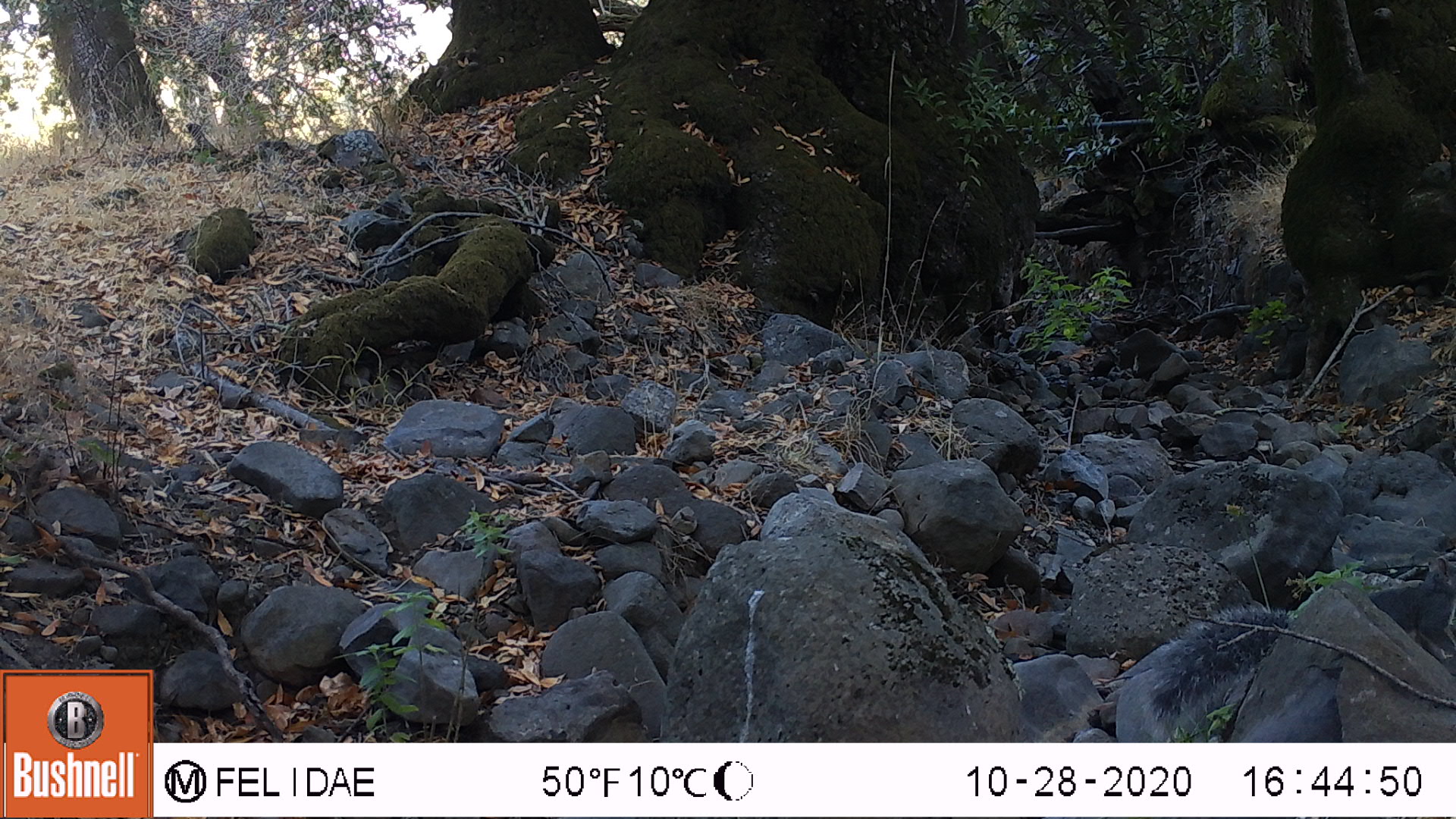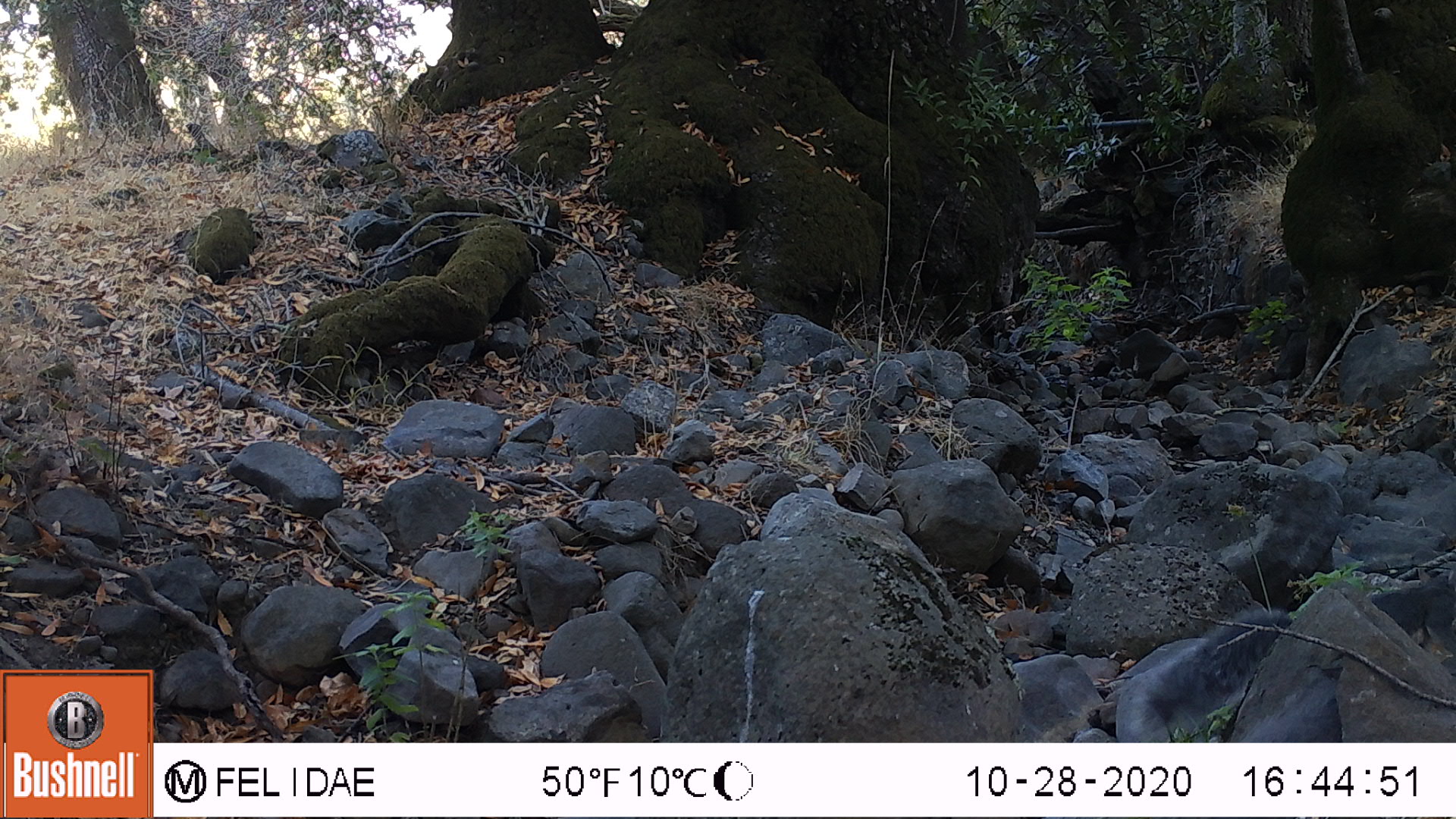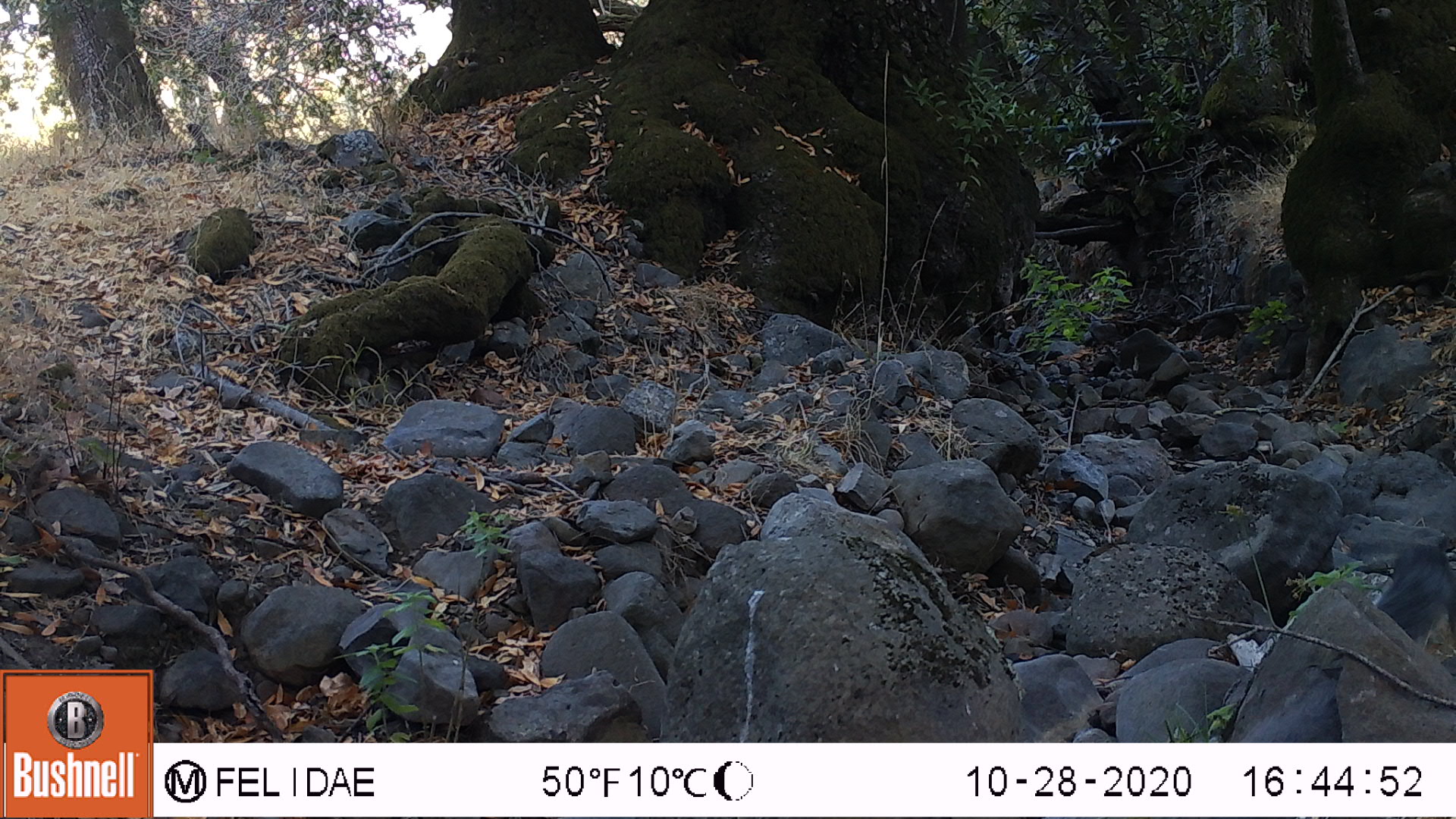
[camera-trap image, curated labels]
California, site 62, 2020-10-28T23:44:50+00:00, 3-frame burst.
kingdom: Animalia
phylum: Chordata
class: Mammalia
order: Rodentia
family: Sciuridae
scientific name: Sciuridae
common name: squirrel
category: unknown squirrel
Unknown squirrel (squirrel) (Sciuridae).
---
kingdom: Animalia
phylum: Chordata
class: Aves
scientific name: Aves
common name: bird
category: unknown bird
Unknown bird (bird) (Aves).